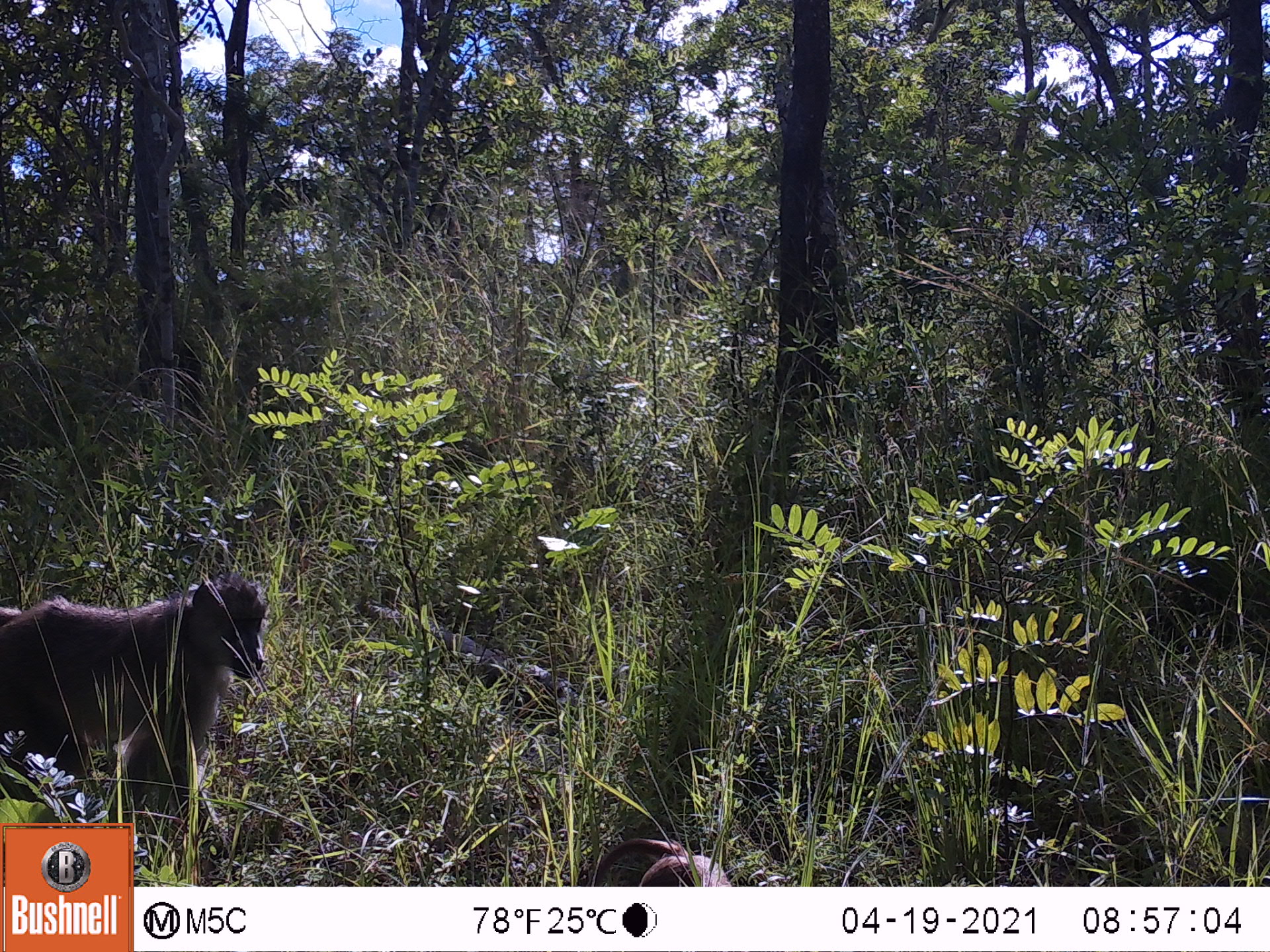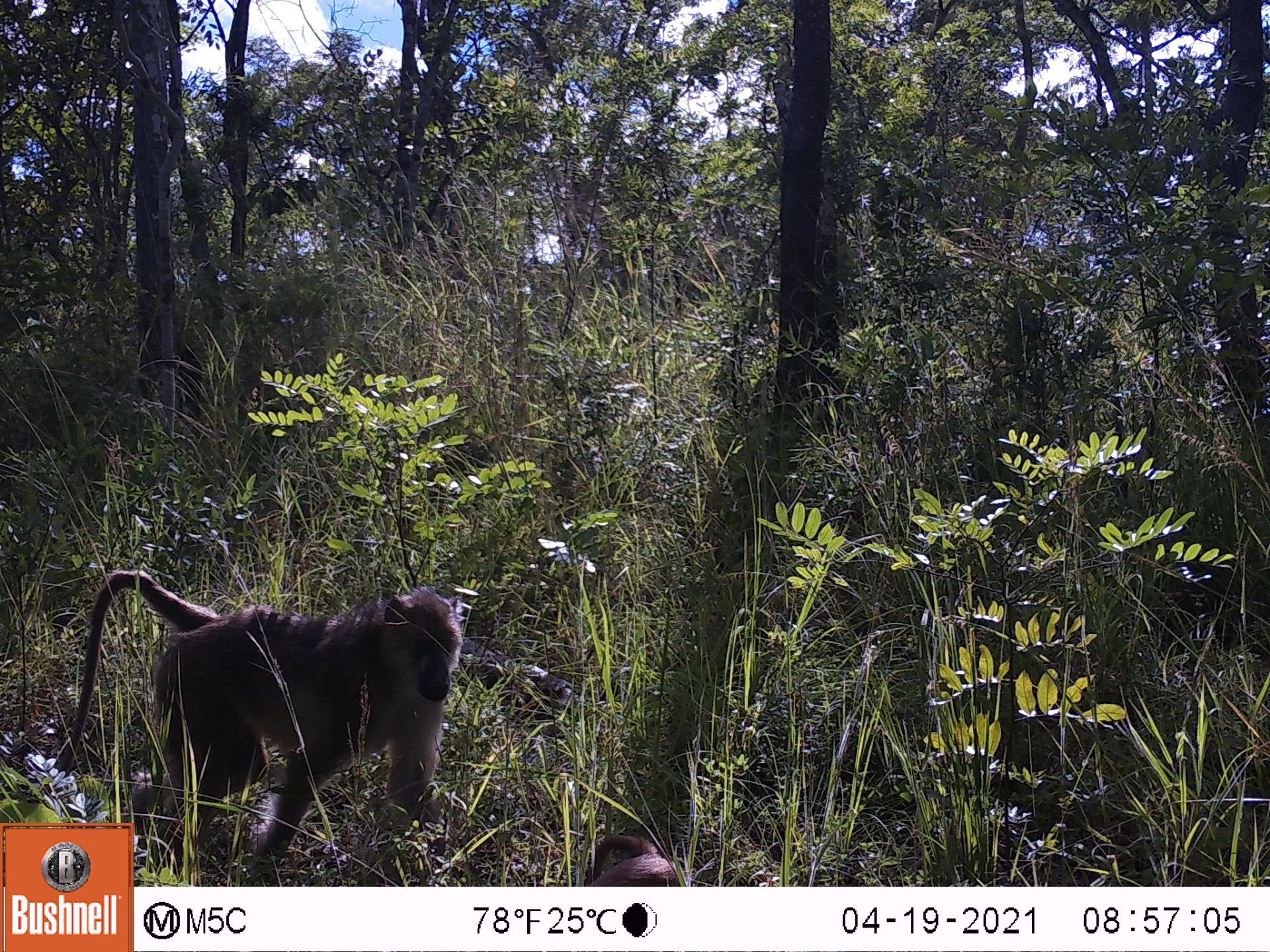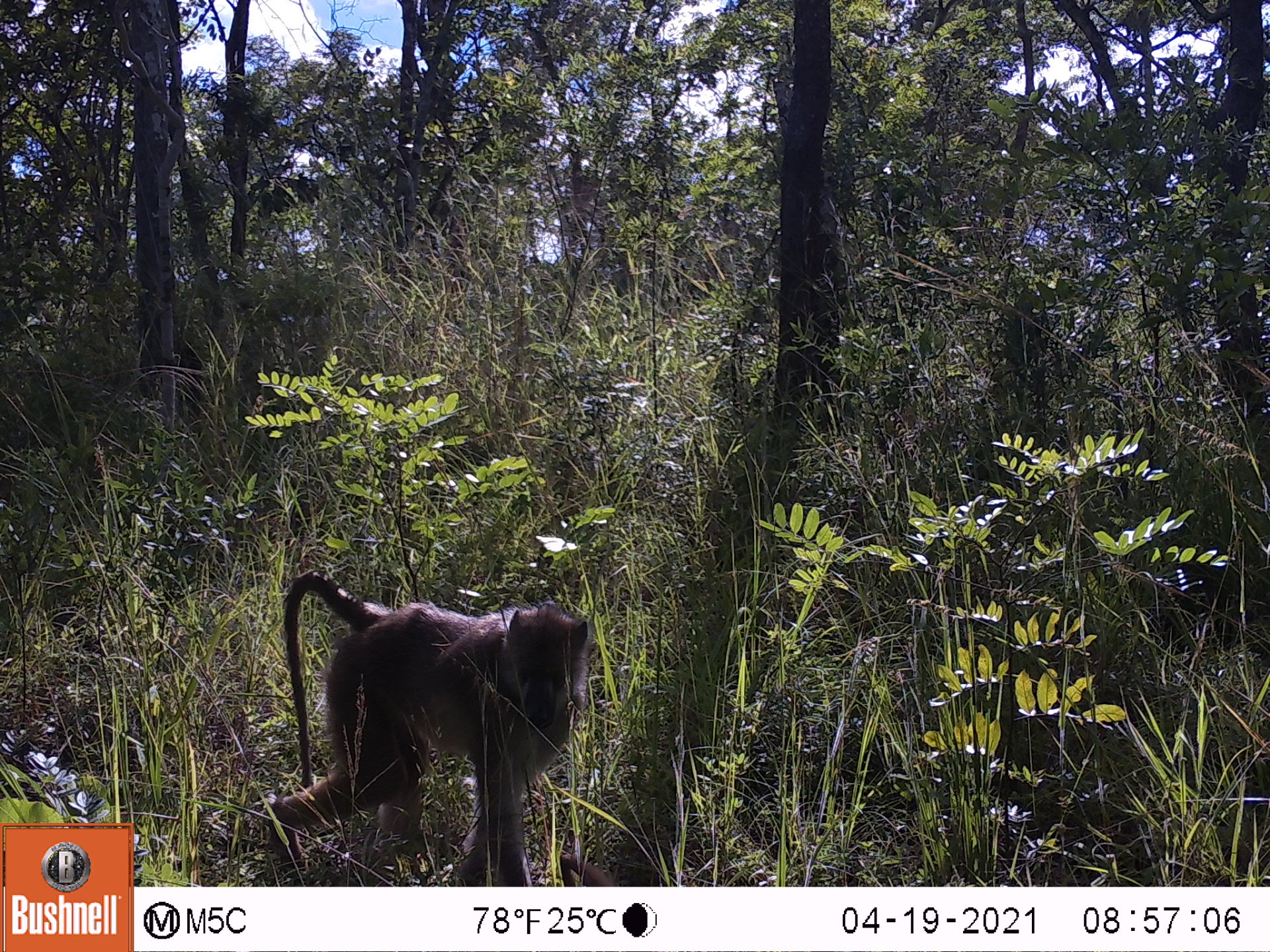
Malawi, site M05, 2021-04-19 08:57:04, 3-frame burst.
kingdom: Animalia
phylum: Chordata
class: Mammalia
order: Primates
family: Cercopithecidae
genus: Papio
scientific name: Papio cynocephalus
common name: yellow baboon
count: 2